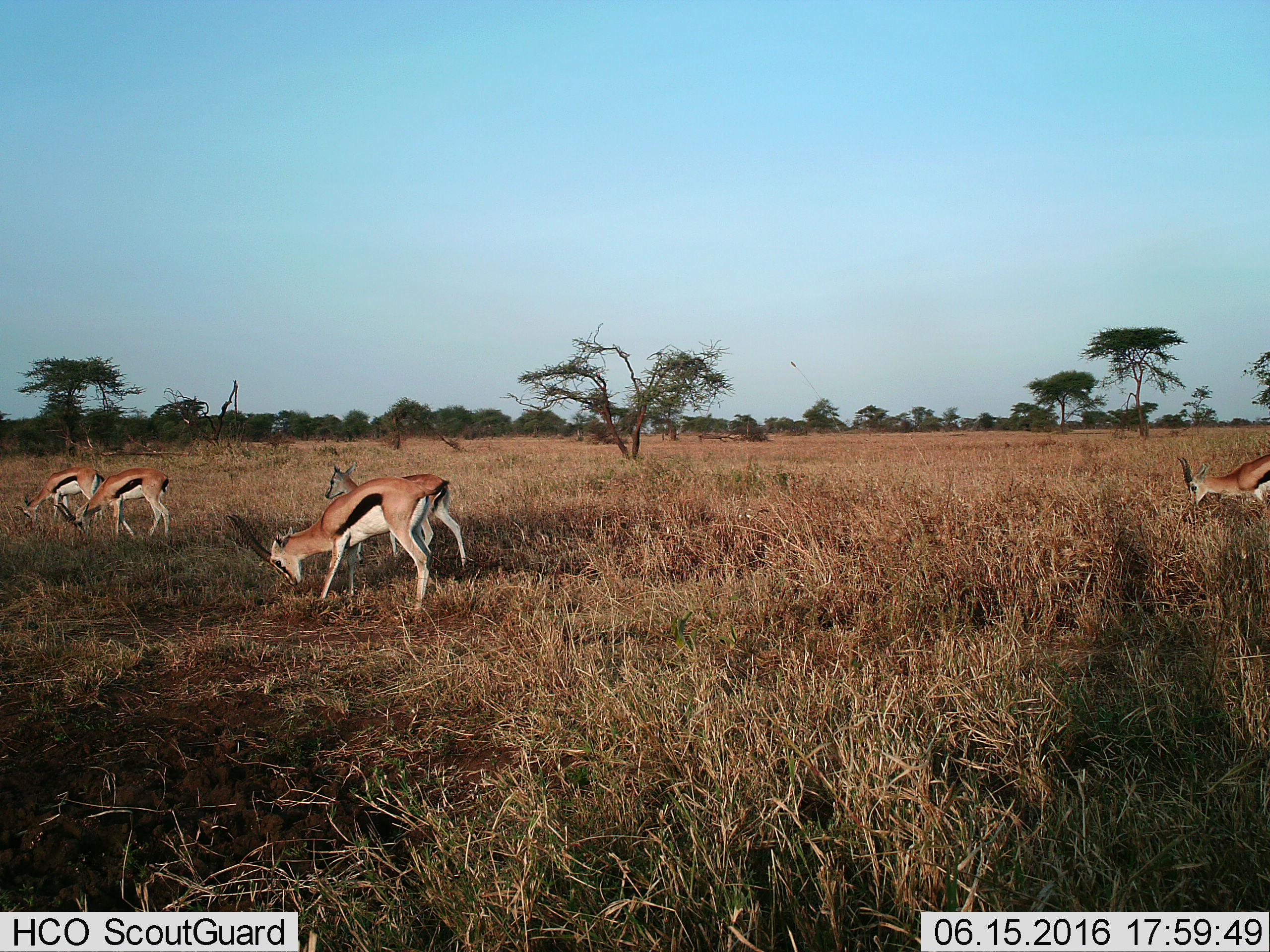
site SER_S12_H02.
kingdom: Animalia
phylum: Chordata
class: Mammalia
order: Artiodactyla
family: Bovidae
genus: Eudorcas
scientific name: Eudorcas thomsonii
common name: thomson's gazelle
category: gazellethomsons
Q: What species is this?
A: Gazellethomsons (thomson's gazelle) (Eudorcas thomsonii).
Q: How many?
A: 5.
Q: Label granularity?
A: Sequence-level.